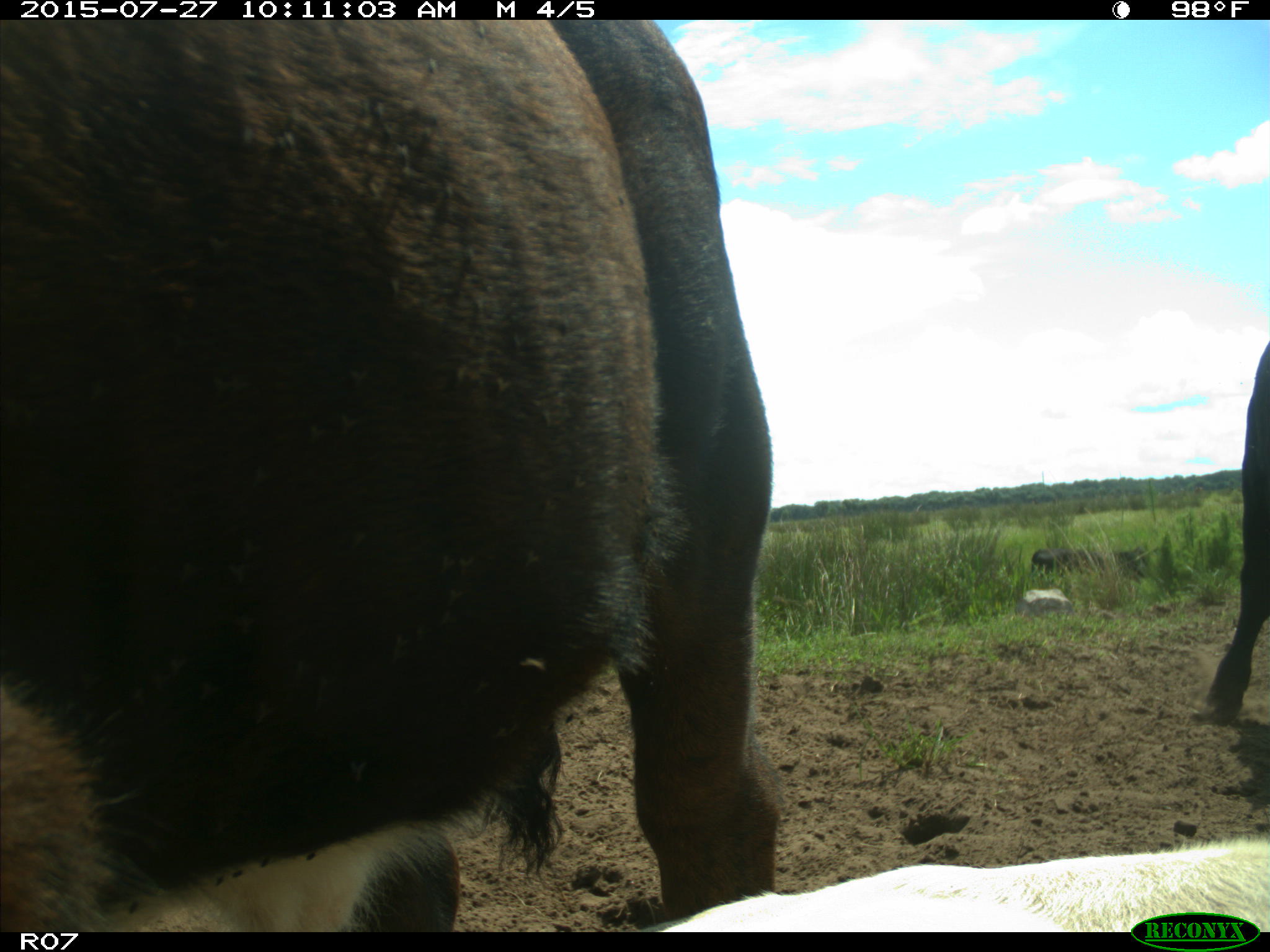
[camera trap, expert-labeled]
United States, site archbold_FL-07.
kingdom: Animalia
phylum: Chordata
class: Mammalia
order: Artiodactyla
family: Bovidae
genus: Bos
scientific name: Bos taurus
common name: domestic cow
Bos taurus (domestic cow).